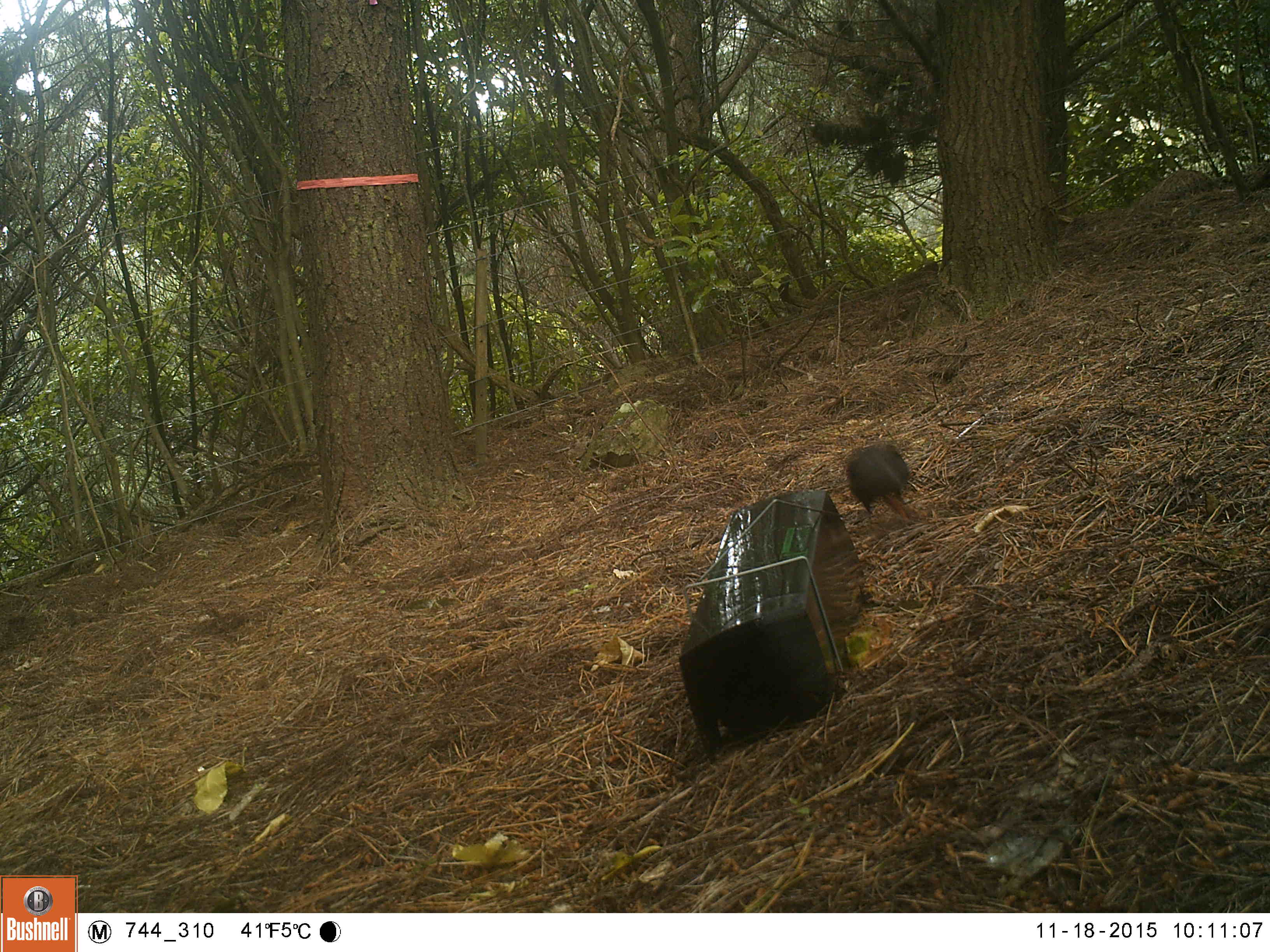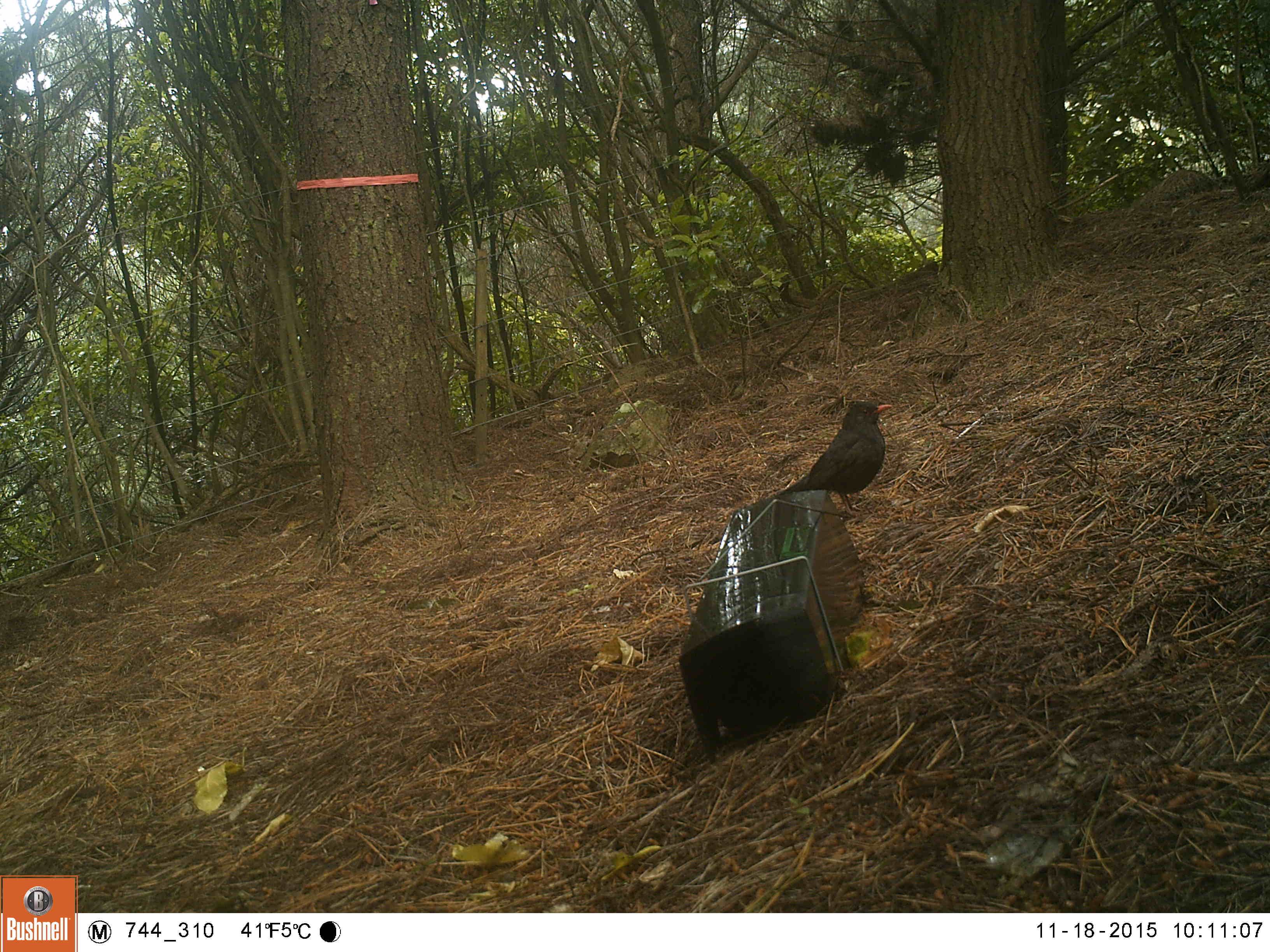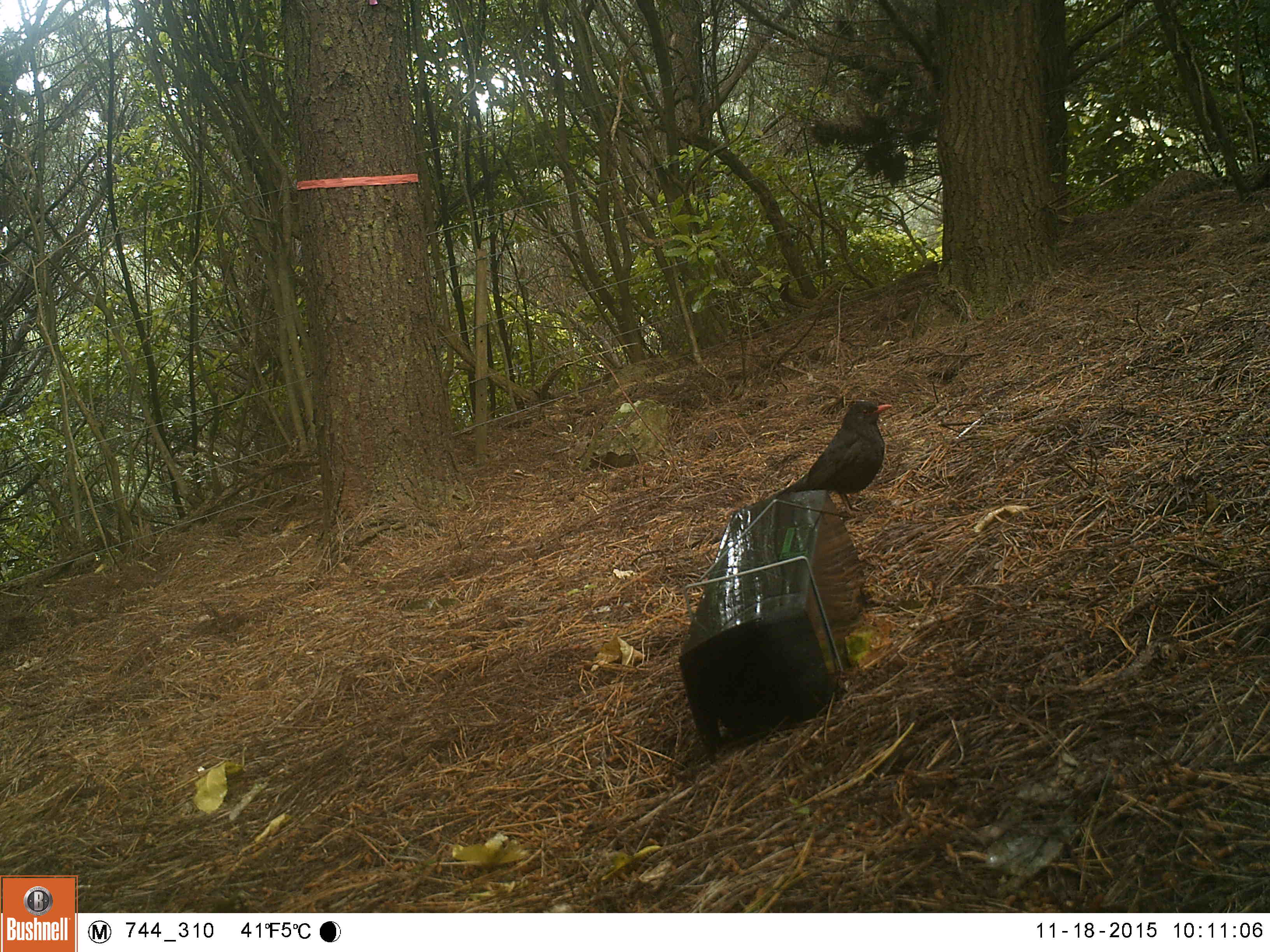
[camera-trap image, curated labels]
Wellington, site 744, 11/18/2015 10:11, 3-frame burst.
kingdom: Animalia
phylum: Chordata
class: Aves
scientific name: Aves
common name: bird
Bird (Aves).